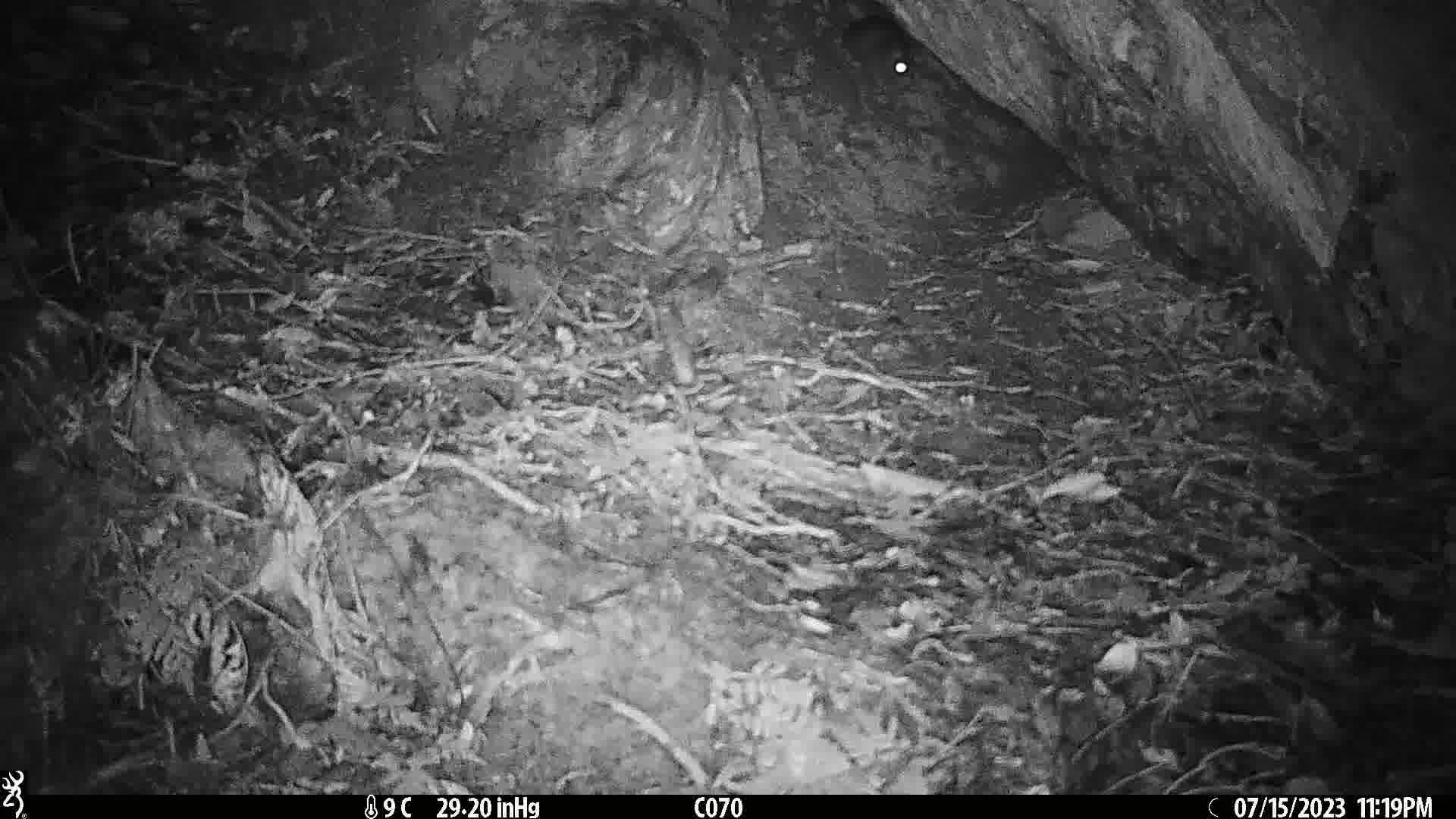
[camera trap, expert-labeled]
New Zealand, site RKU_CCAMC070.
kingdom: Animalia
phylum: Chordata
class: Mammalia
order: Rodentia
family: Muridae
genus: Rattus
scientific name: Rattus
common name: rat